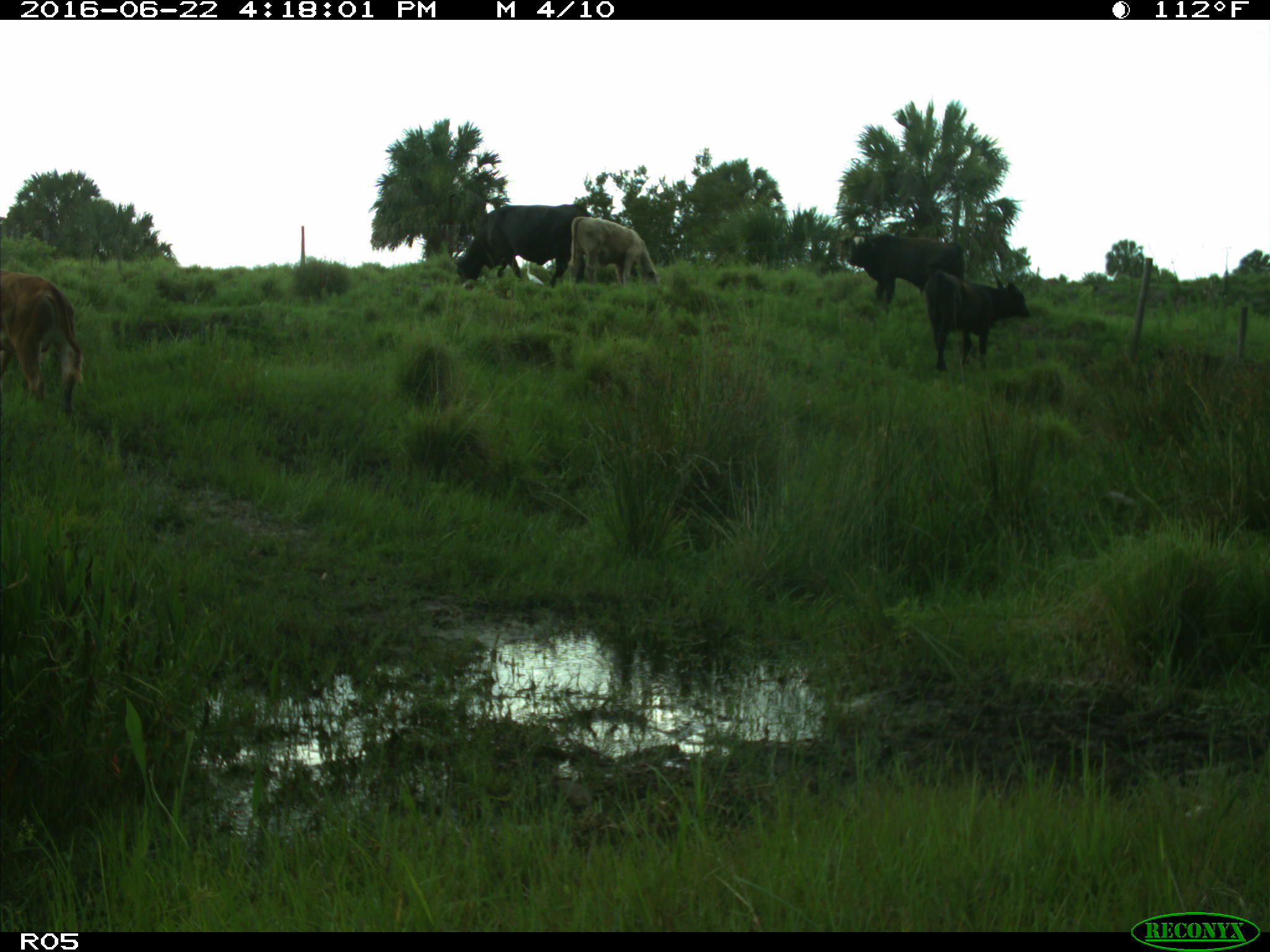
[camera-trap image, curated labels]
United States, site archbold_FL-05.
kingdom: Animalia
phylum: Chordata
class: Mammalia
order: Artiodactyla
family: Bovidae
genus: Bos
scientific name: Bos taurus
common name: domestic cow